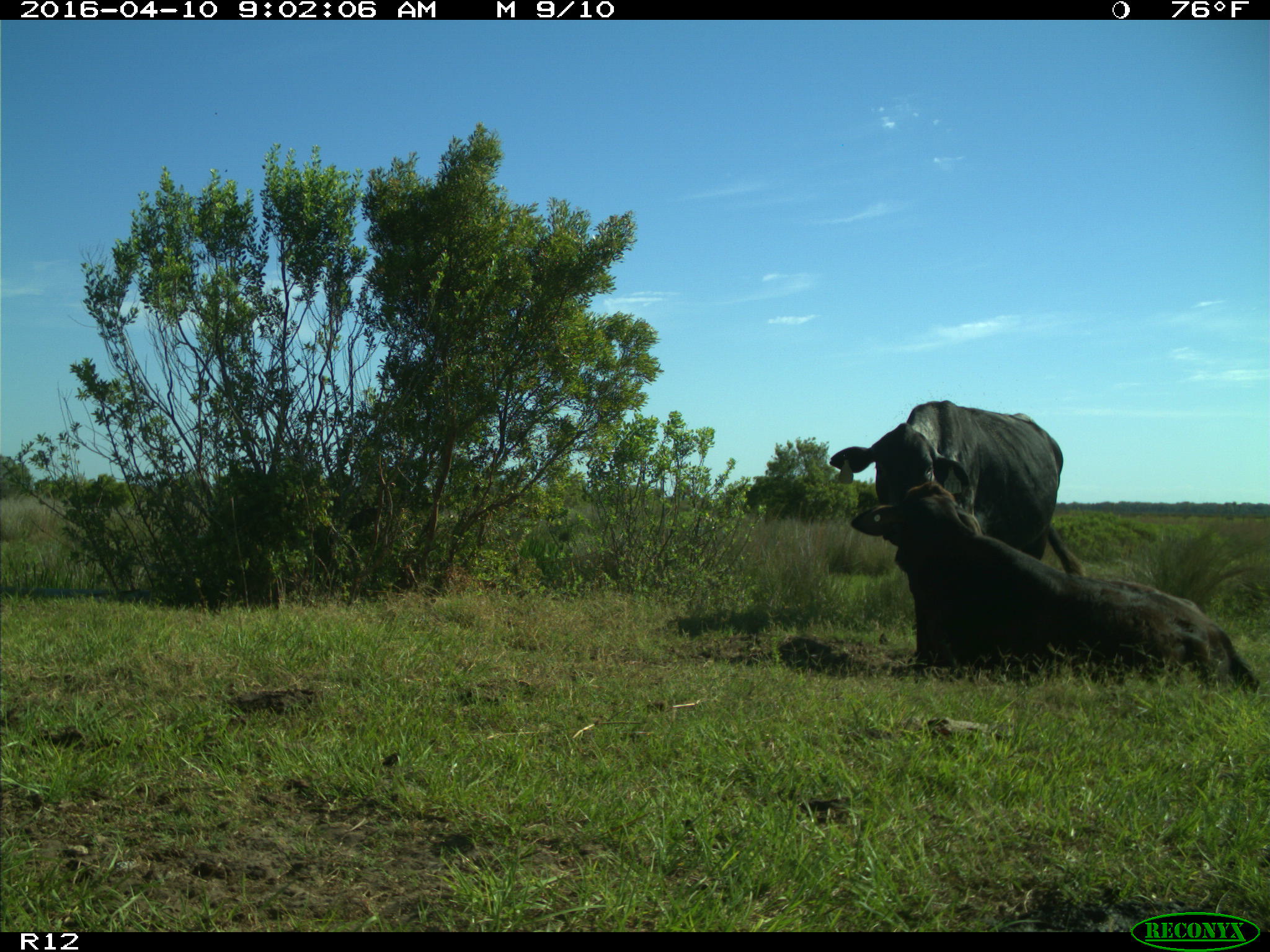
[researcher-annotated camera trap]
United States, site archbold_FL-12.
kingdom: Animalia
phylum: Chordata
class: Mammalia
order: Artiodactyla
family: Bovidae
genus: Bos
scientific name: Bos taurus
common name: domestic cow